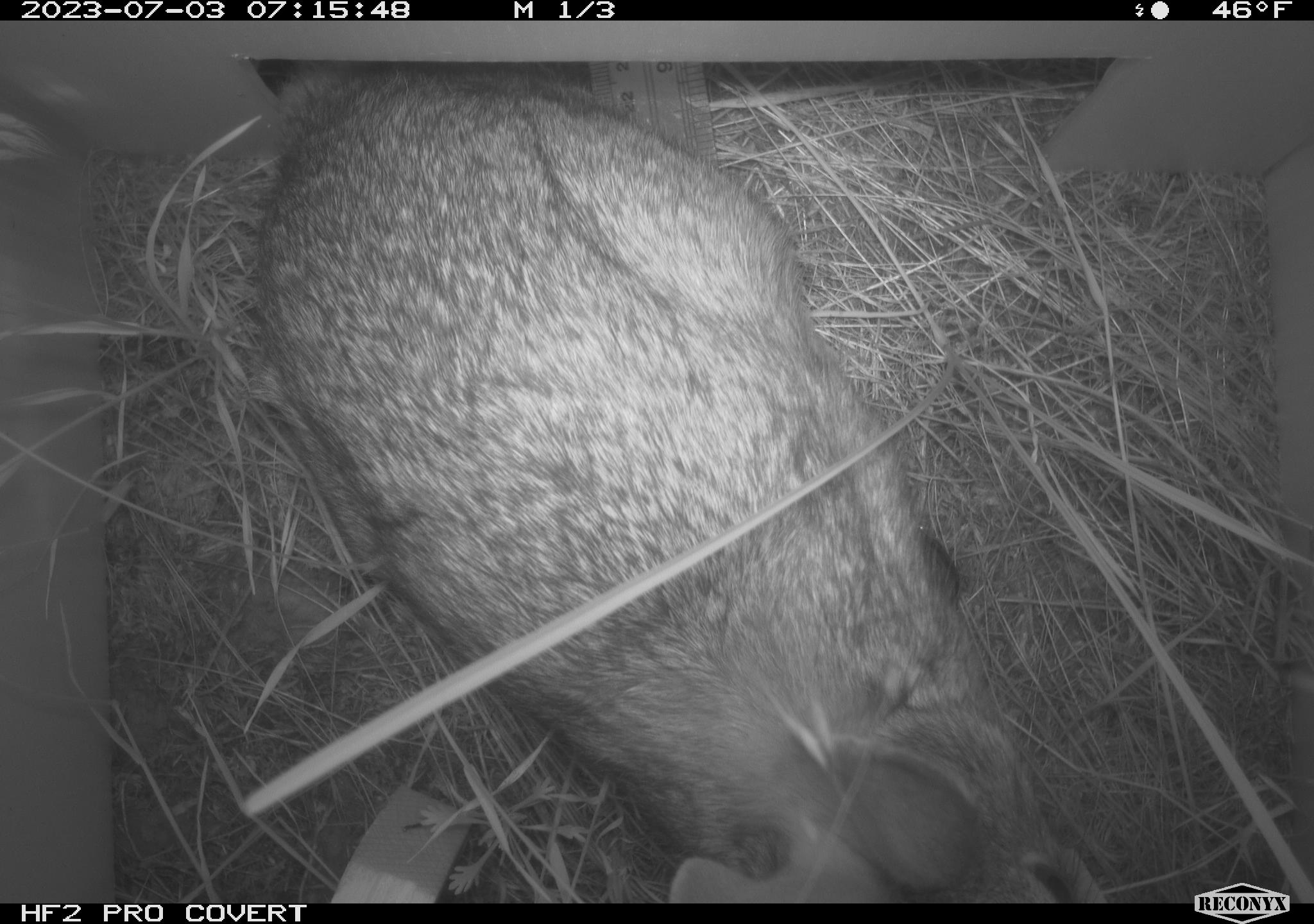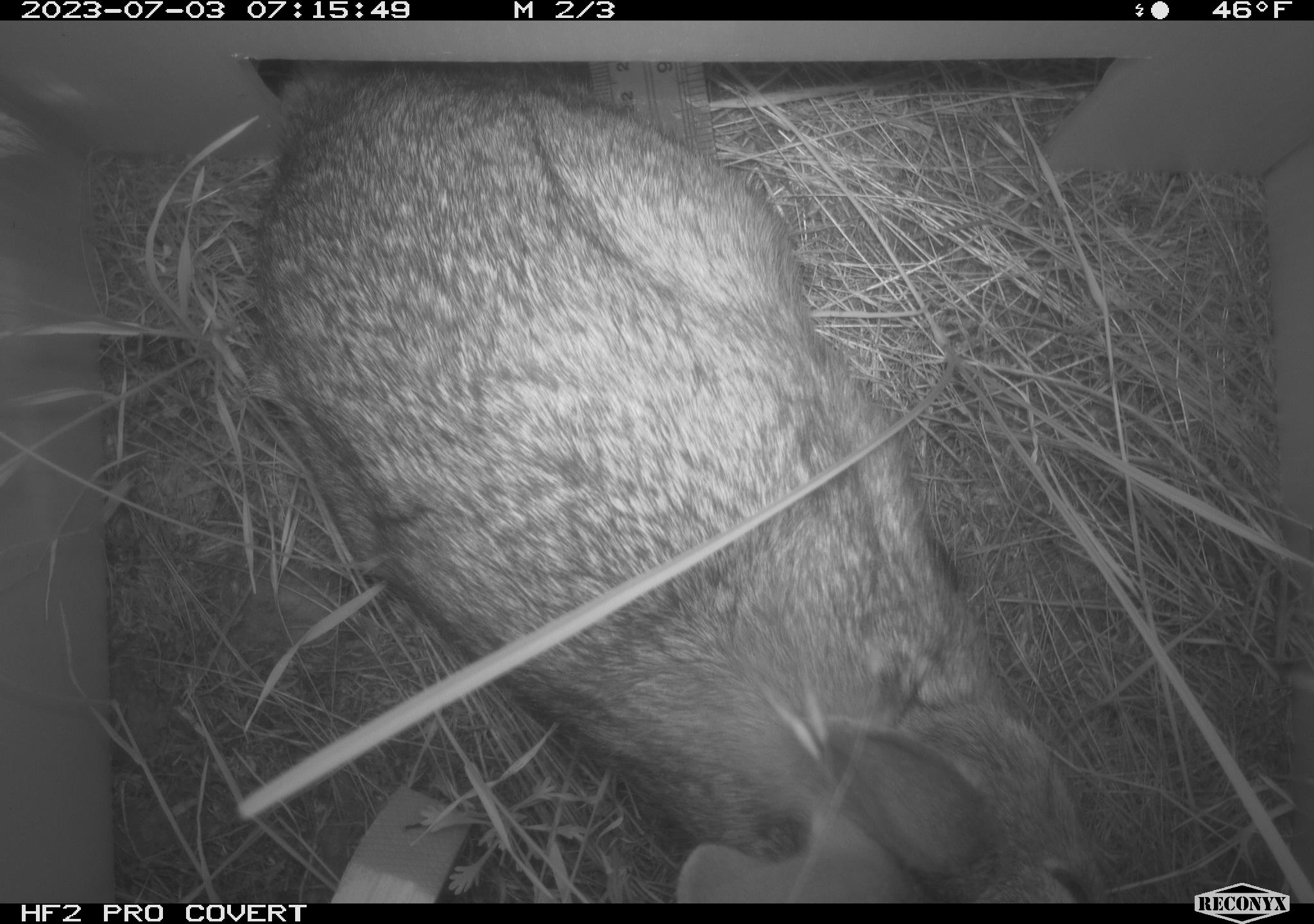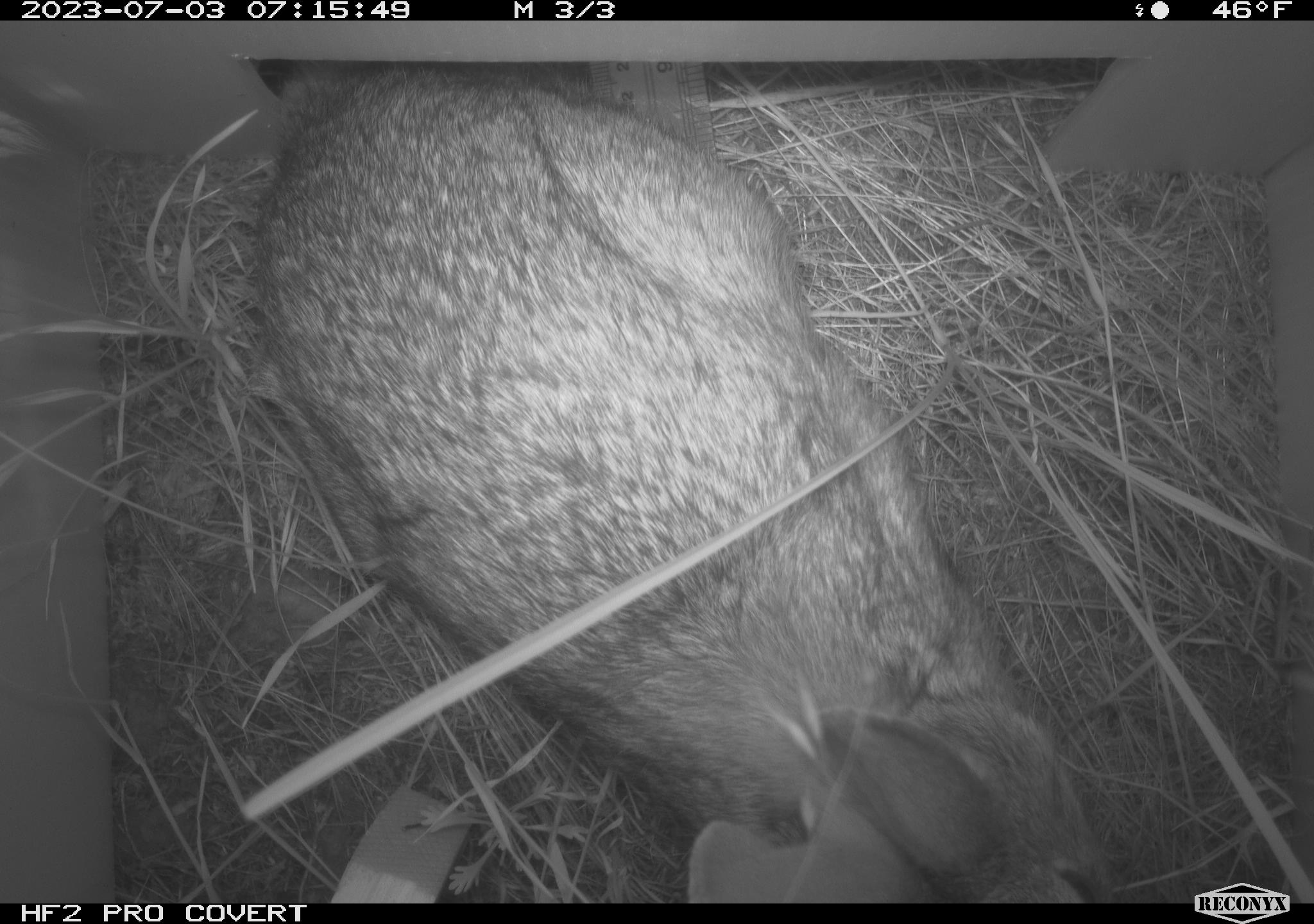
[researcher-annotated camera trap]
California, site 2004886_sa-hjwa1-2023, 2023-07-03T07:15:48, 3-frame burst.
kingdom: Animalia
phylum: Chordata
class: Mammalia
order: Lagomorpha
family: Leporidae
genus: Sylvilagus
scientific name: Sylvilagus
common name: cottontail rabbits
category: sylvilagus species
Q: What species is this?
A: Sylvilagus species (cottontail rabbits) (Sylvilagus).